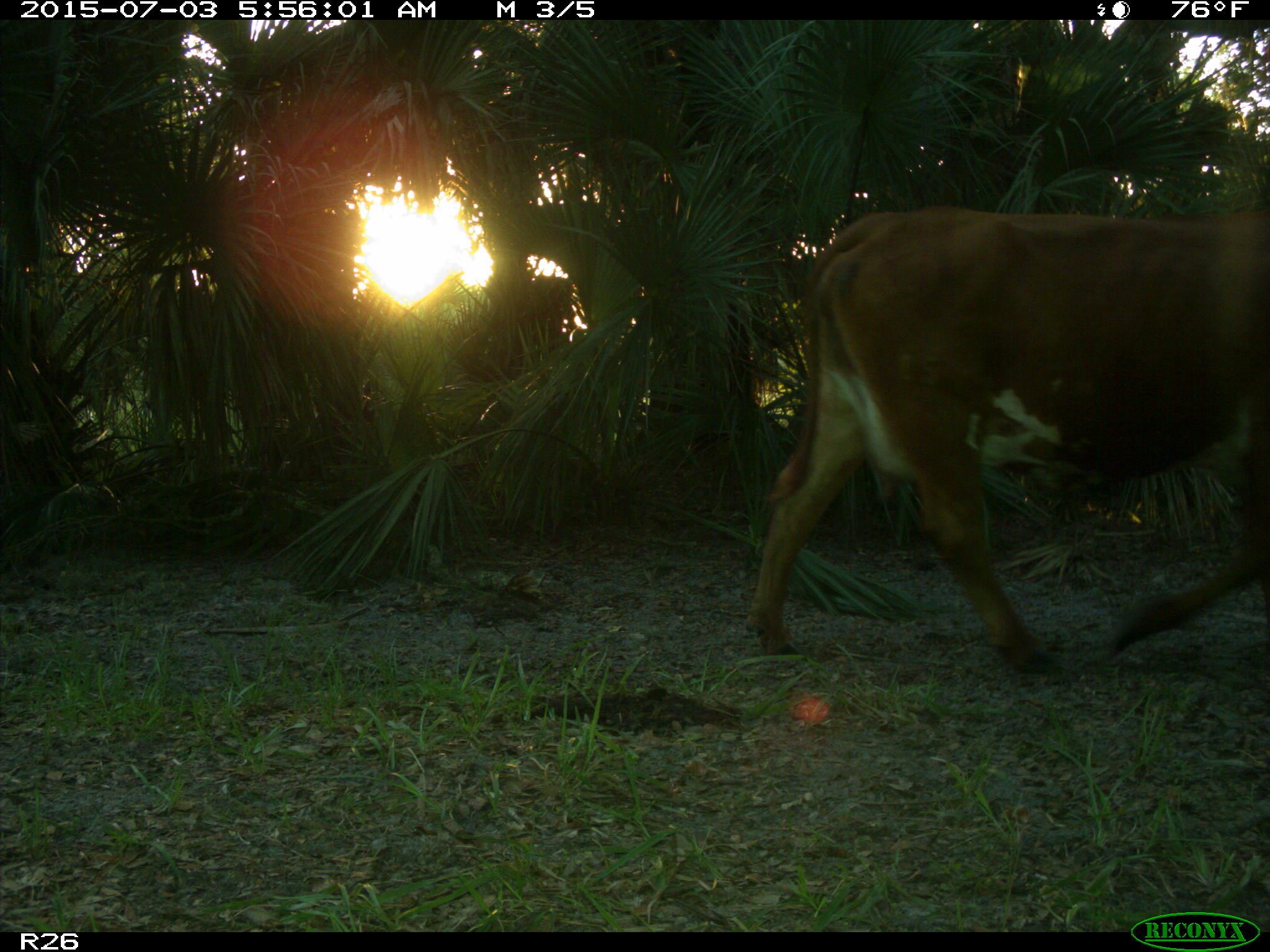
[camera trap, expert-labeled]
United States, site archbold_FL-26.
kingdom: Animalia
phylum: Chordata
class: Mammalia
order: Artiodactyla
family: Bovidae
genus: Bos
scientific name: Bos taurus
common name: domestic cow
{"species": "Bos taurus (domestic cow)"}